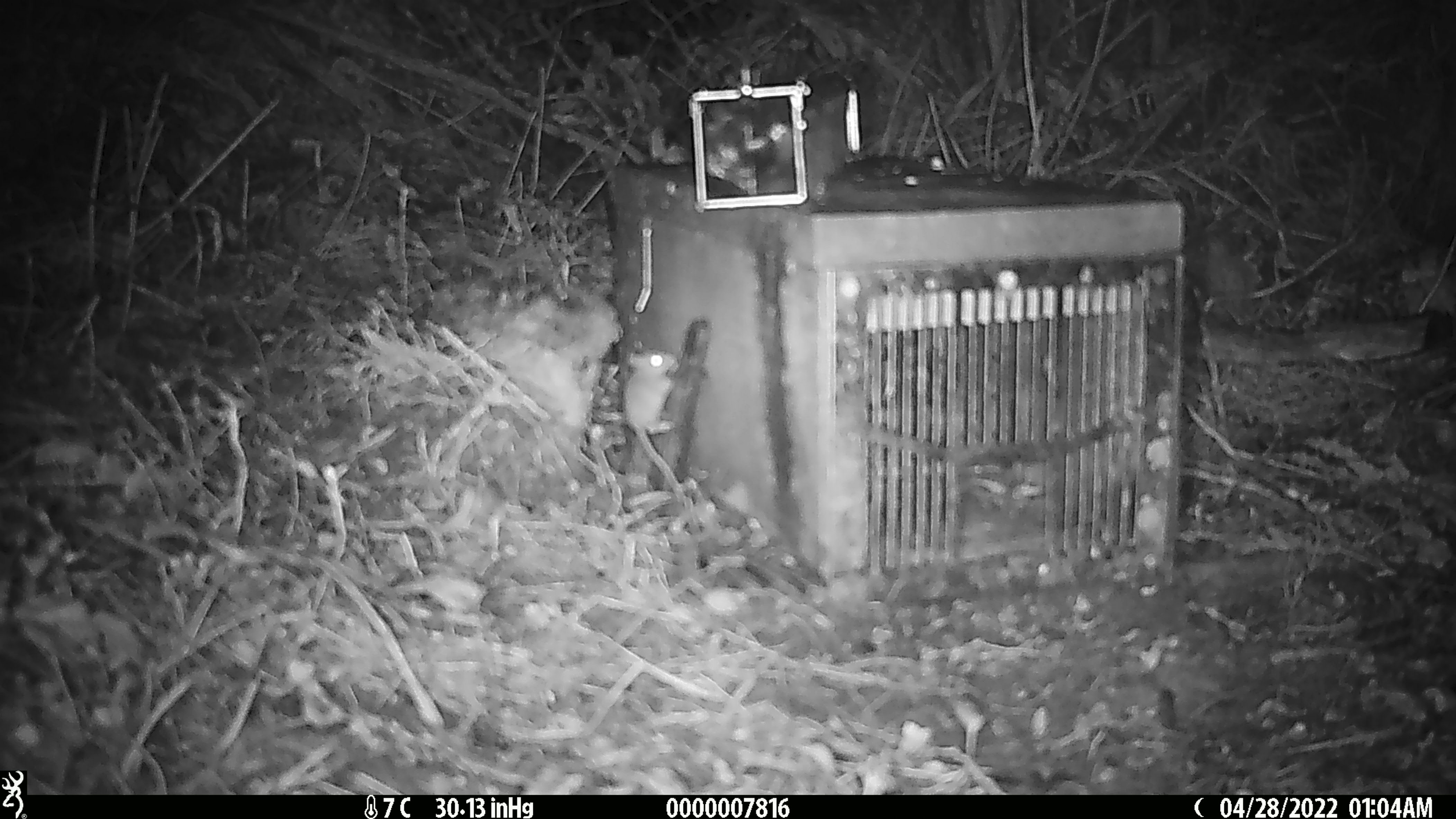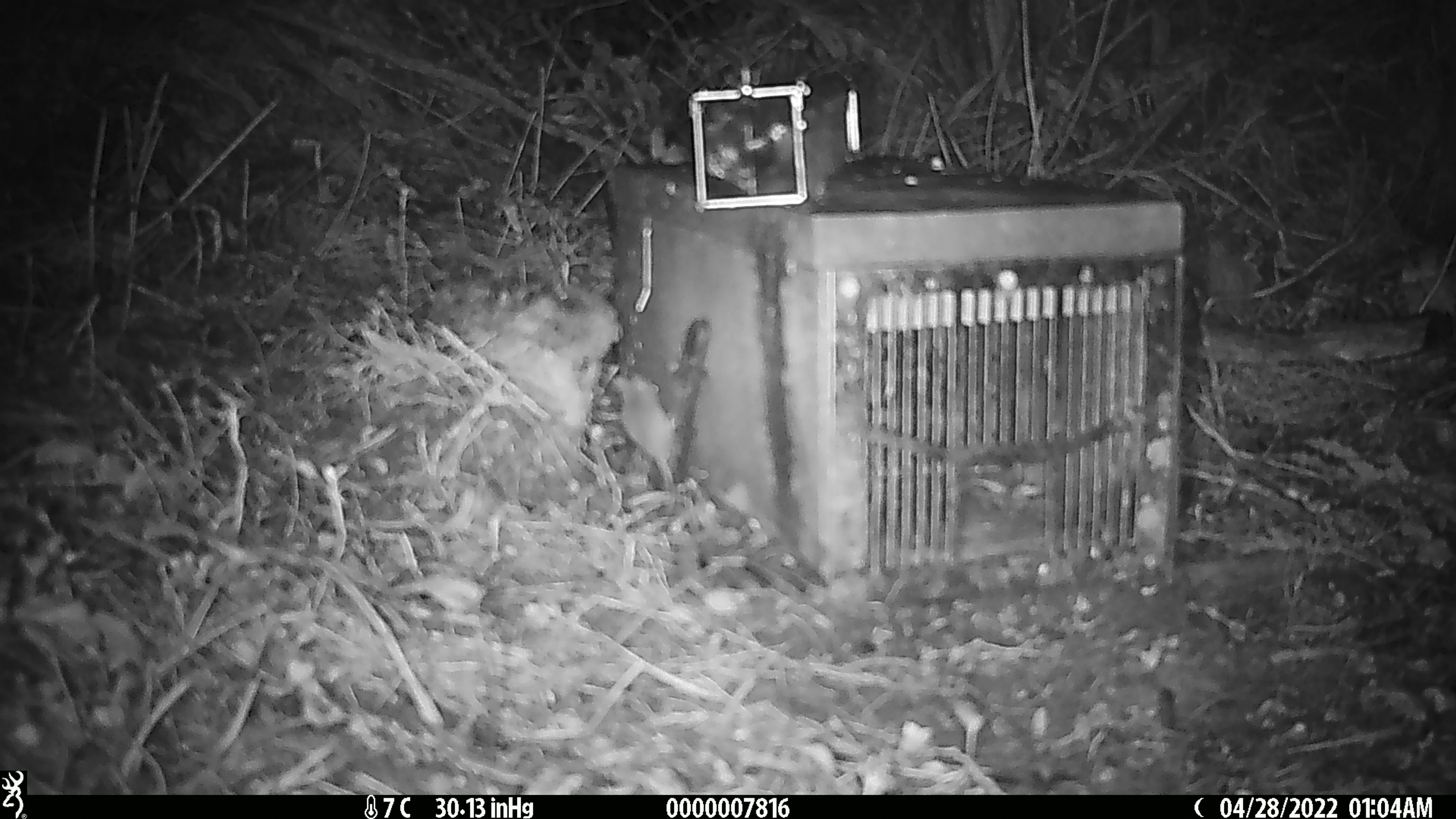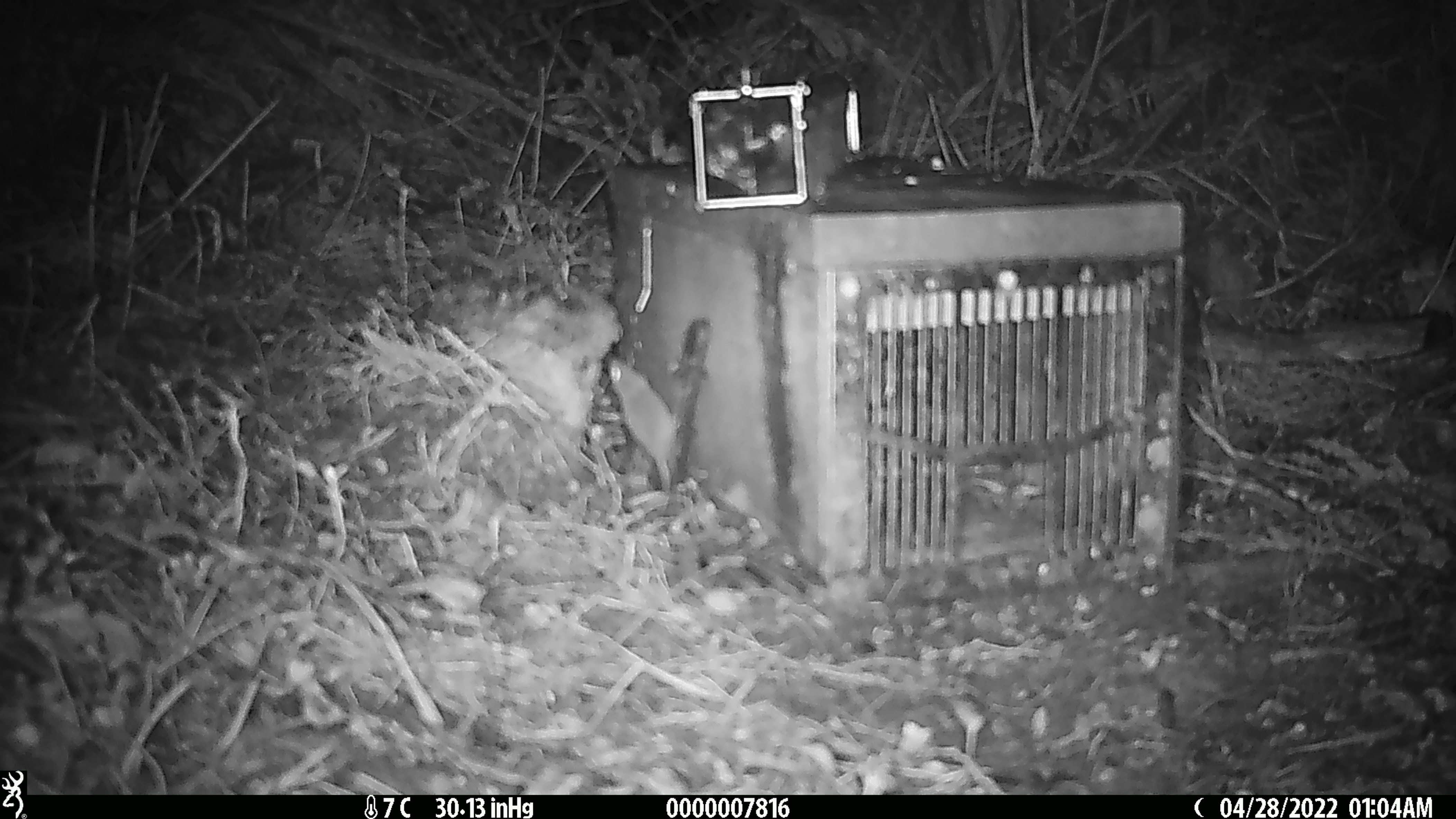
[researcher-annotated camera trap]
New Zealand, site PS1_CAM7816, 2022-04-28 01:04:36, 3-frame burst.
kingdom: Animalia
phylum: Chordata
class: Mammalia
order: Rodentia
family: Muridae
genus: Mus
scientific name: Mus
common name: mouse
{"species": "mouse (Mus)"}